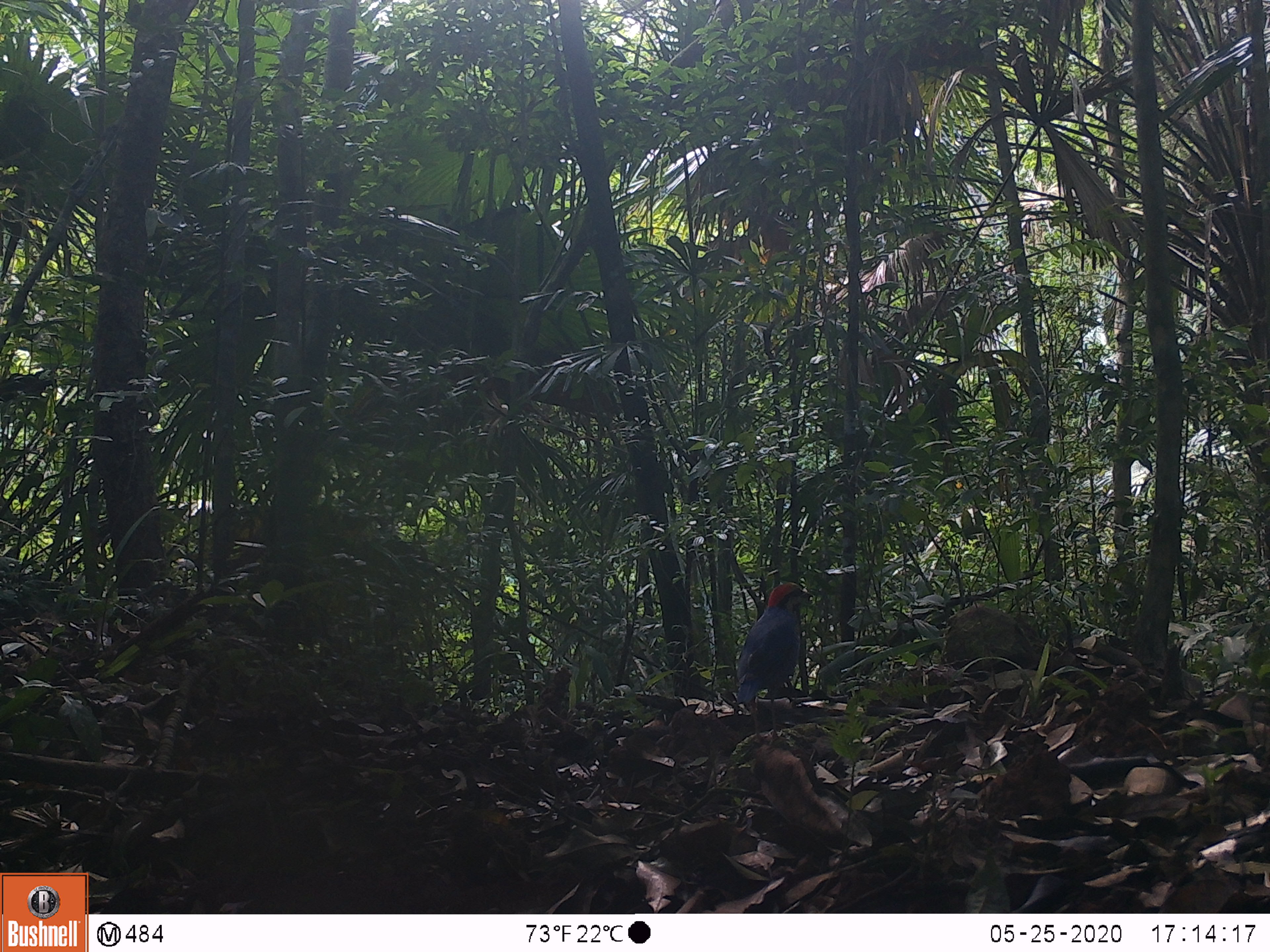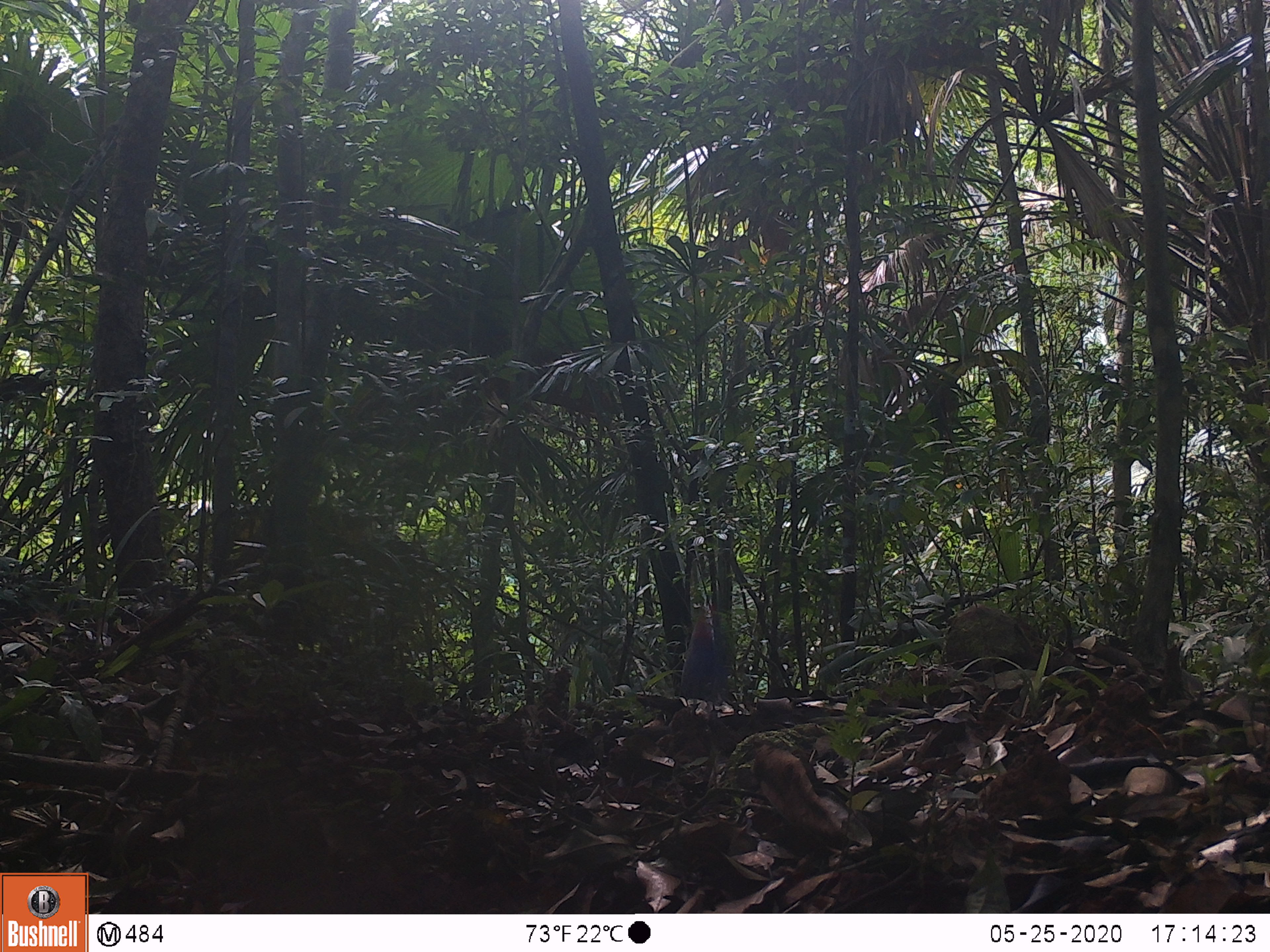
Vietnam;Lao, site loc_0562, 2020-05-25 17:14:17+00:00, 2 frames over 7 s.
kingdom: Animalia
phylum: Chordata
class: Aves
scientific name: Aves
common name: bird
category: unidentified bird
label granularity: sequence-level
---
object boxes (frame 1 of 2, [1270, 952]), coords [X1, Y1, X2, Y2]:
unidentified bird: [734, 581, 813, 746]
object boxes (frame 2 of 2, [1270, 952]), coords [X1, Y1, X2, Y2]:
unidentified bird: [680, 609, 727, 714]